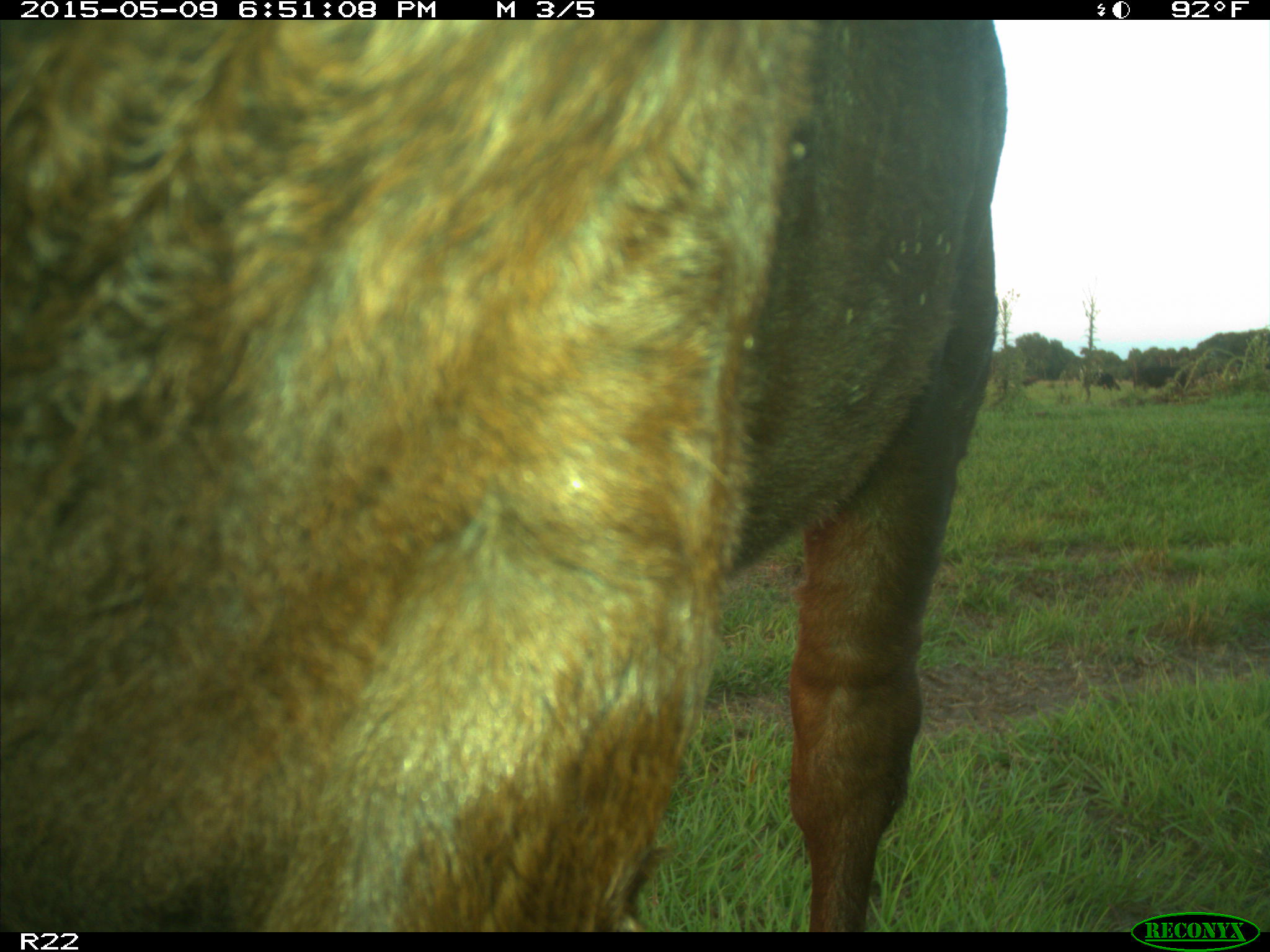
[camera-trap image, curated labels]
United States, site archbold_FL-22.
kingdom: Animalia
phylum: Chordata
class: Mammalia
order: Artiodactyla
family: Bovidae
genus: Bos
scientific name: Bos taurus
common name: domestic cow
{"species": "Bos taurus (domestic cow)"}